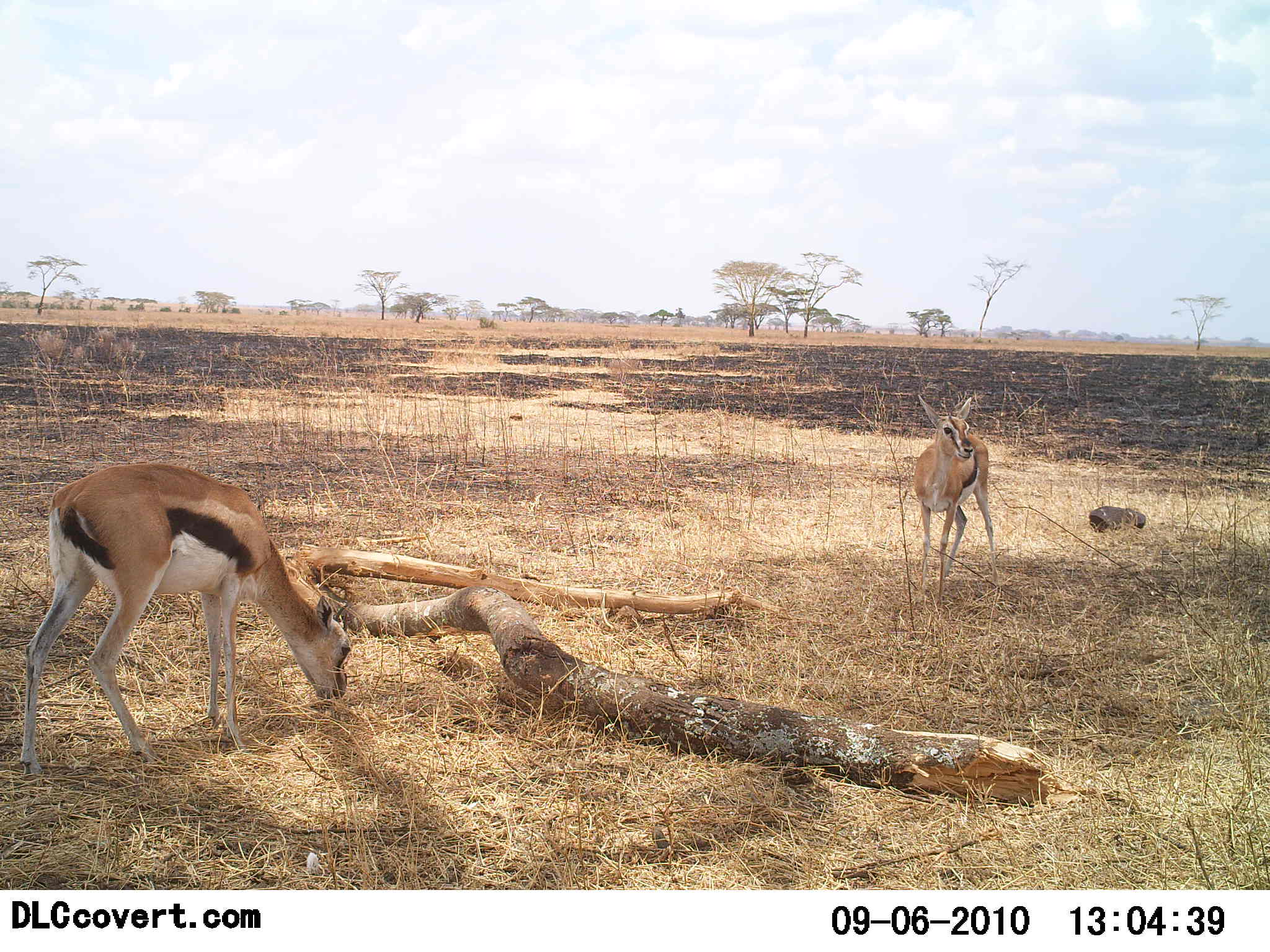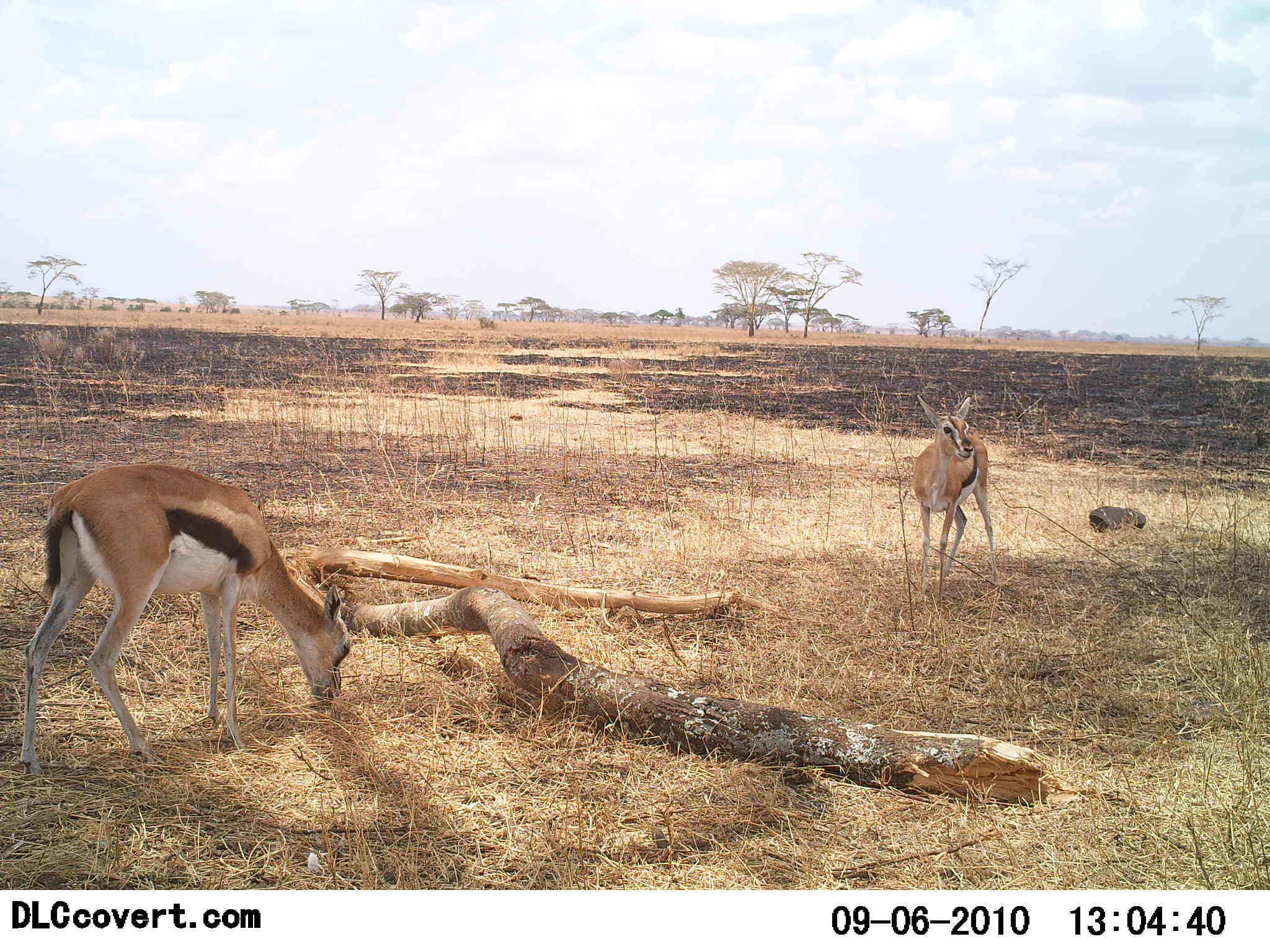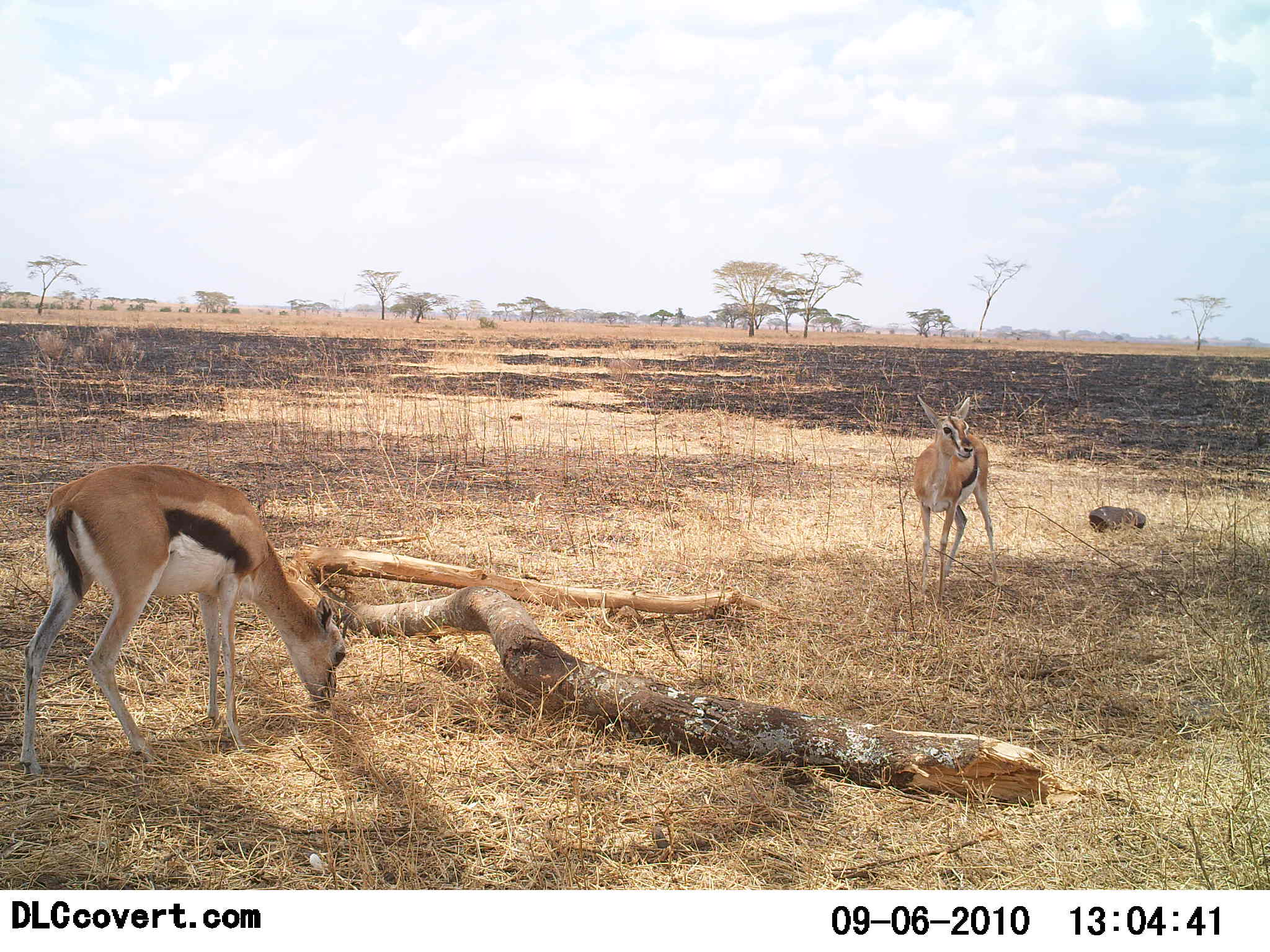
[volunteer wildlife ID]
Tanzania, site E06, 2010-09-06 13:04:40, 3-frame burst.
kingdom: Animalia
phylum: Chordata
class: Mammalia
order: Artiodactyla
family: Bovidae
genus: Eudorcas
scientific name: Eudorcas thomsonii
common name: thomson's gazelle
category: gazellethomsons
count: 2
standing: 80%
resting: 10%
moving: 10%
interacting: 0%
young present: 0%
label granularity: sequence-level